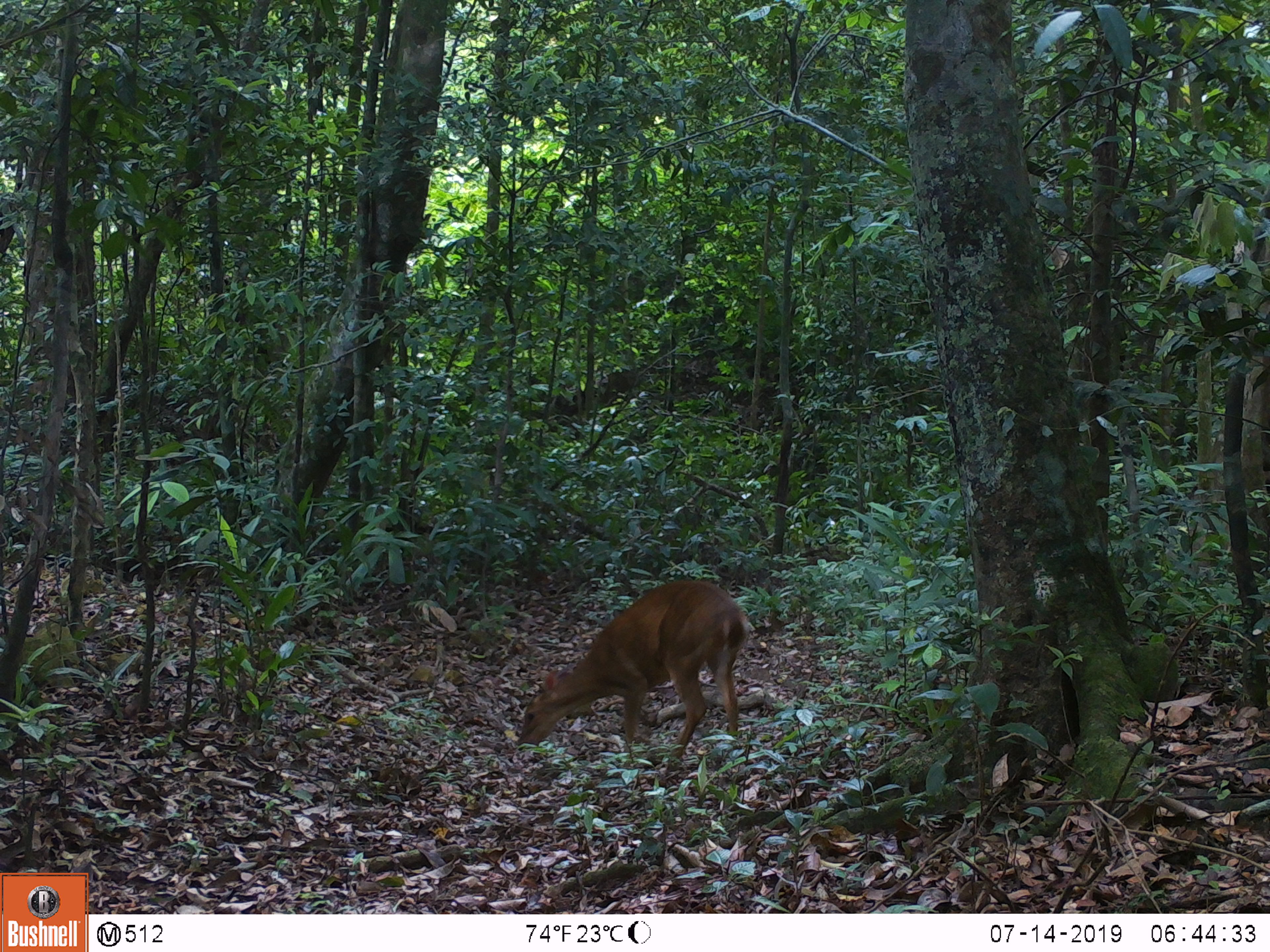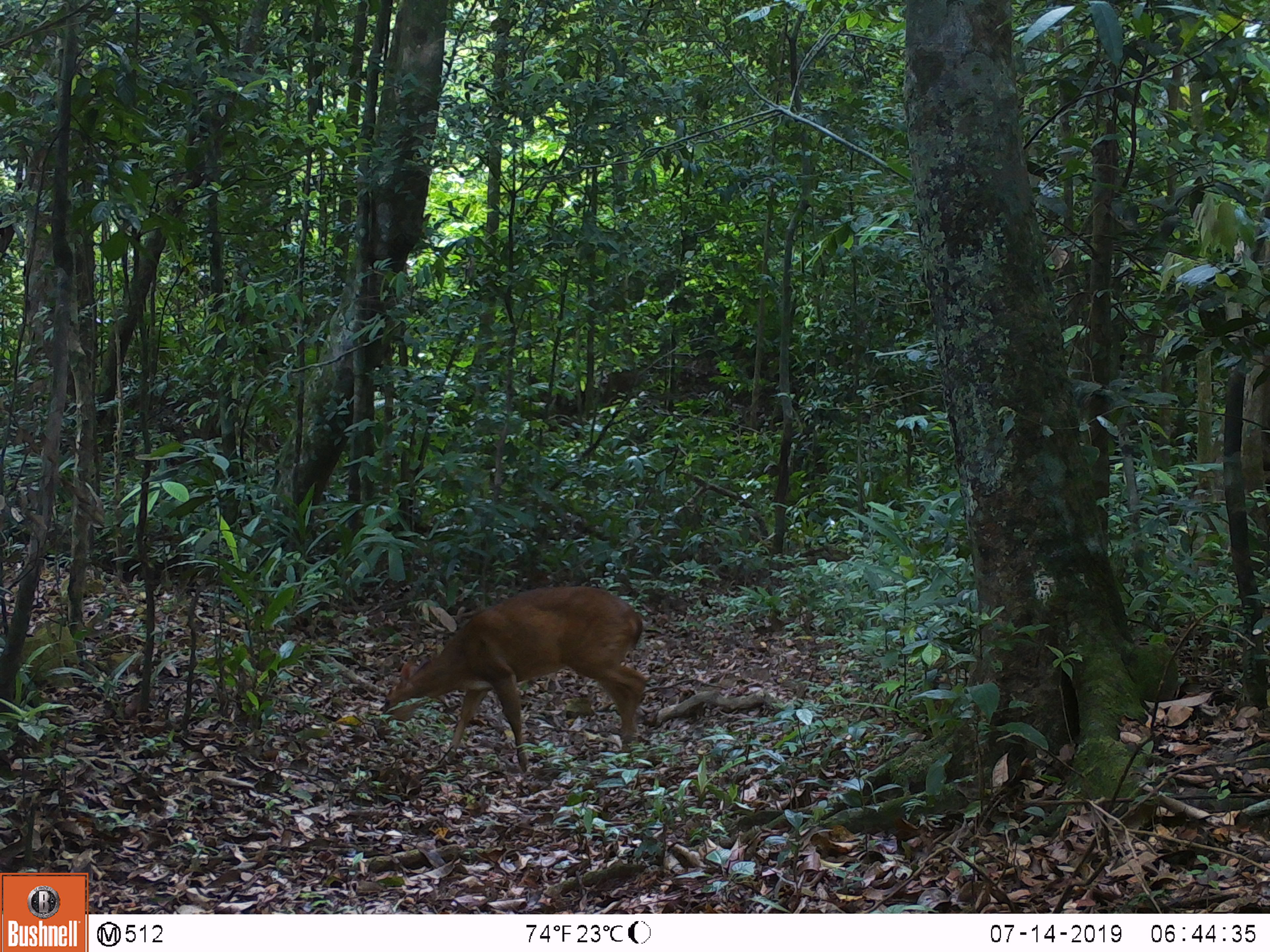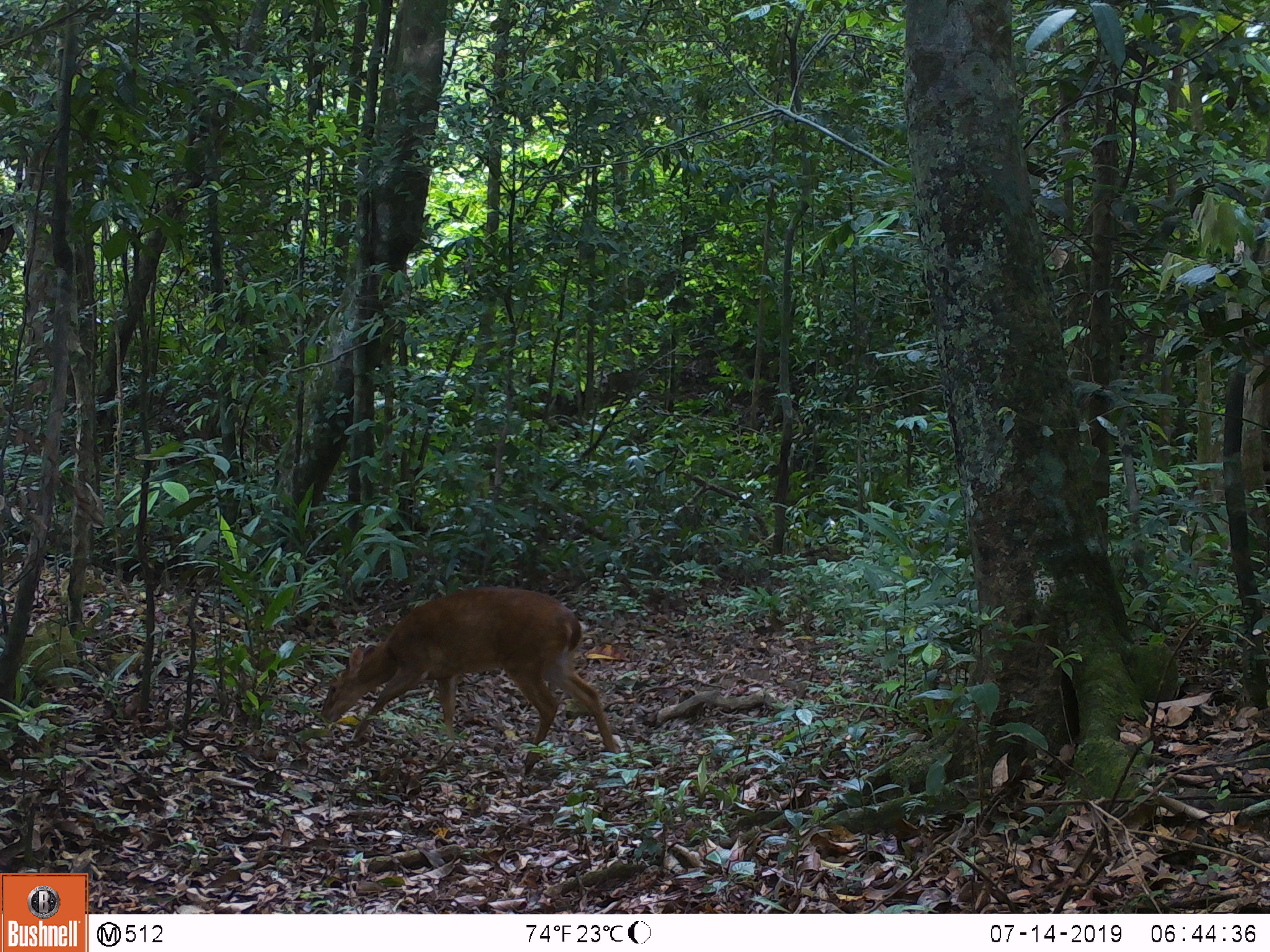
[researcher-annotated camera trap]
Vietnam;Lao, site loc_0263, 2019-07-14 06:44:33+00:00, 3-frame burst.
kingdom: Animalia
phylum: Chordata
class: Mammalia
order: Artiodactyla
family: Cervidae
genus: Muntiacus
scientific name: Muntiacus vuquangensis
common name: large-antlered muntjac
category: large antlered muntjac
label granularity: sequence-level